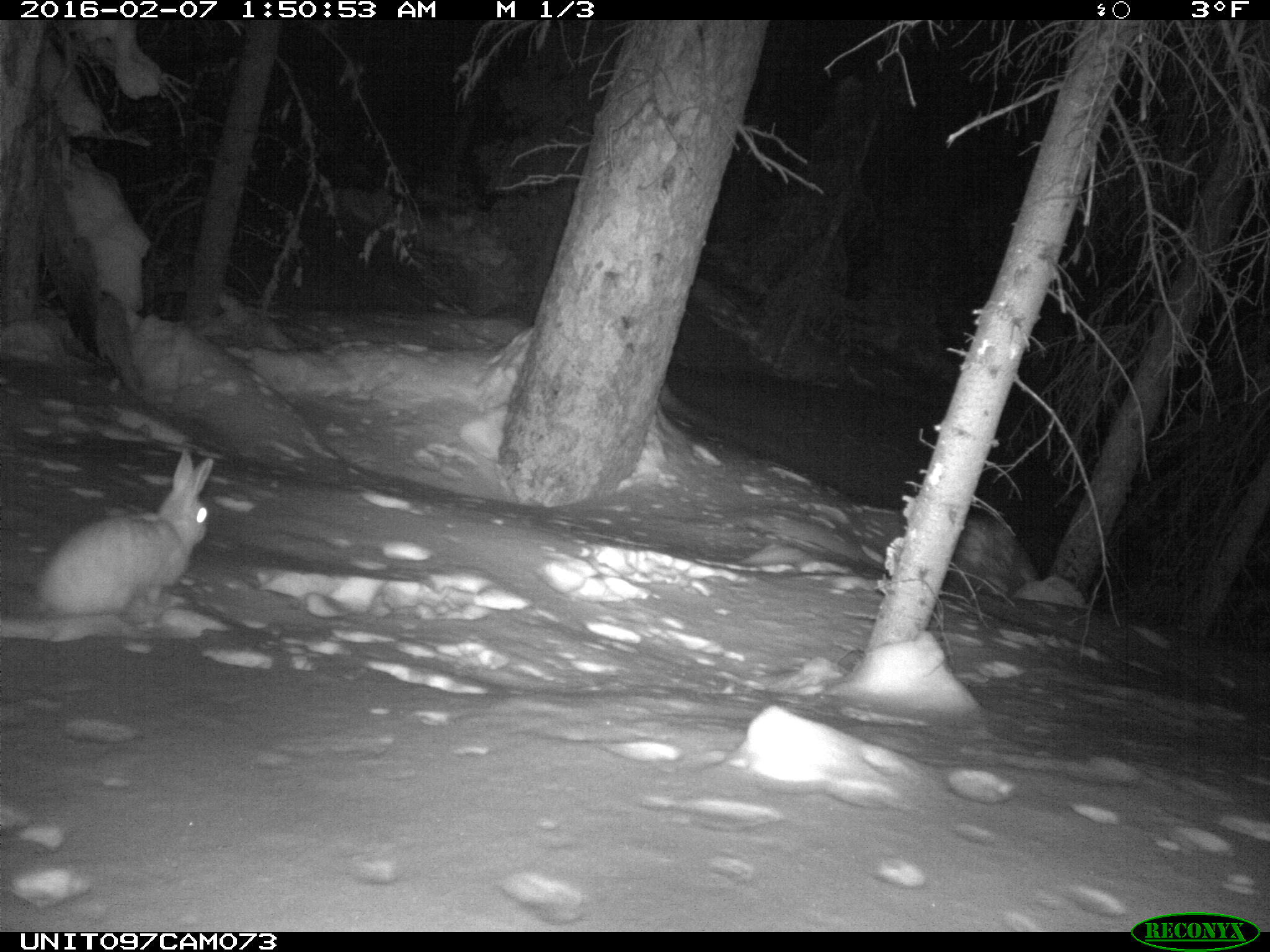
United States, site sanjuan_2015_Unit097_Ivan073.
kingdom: Animalia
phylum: Chordata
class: Mammalia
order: Lagomorpha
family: Leporidae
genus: Lepus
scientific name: Lepus americanus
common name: snowshoe hare